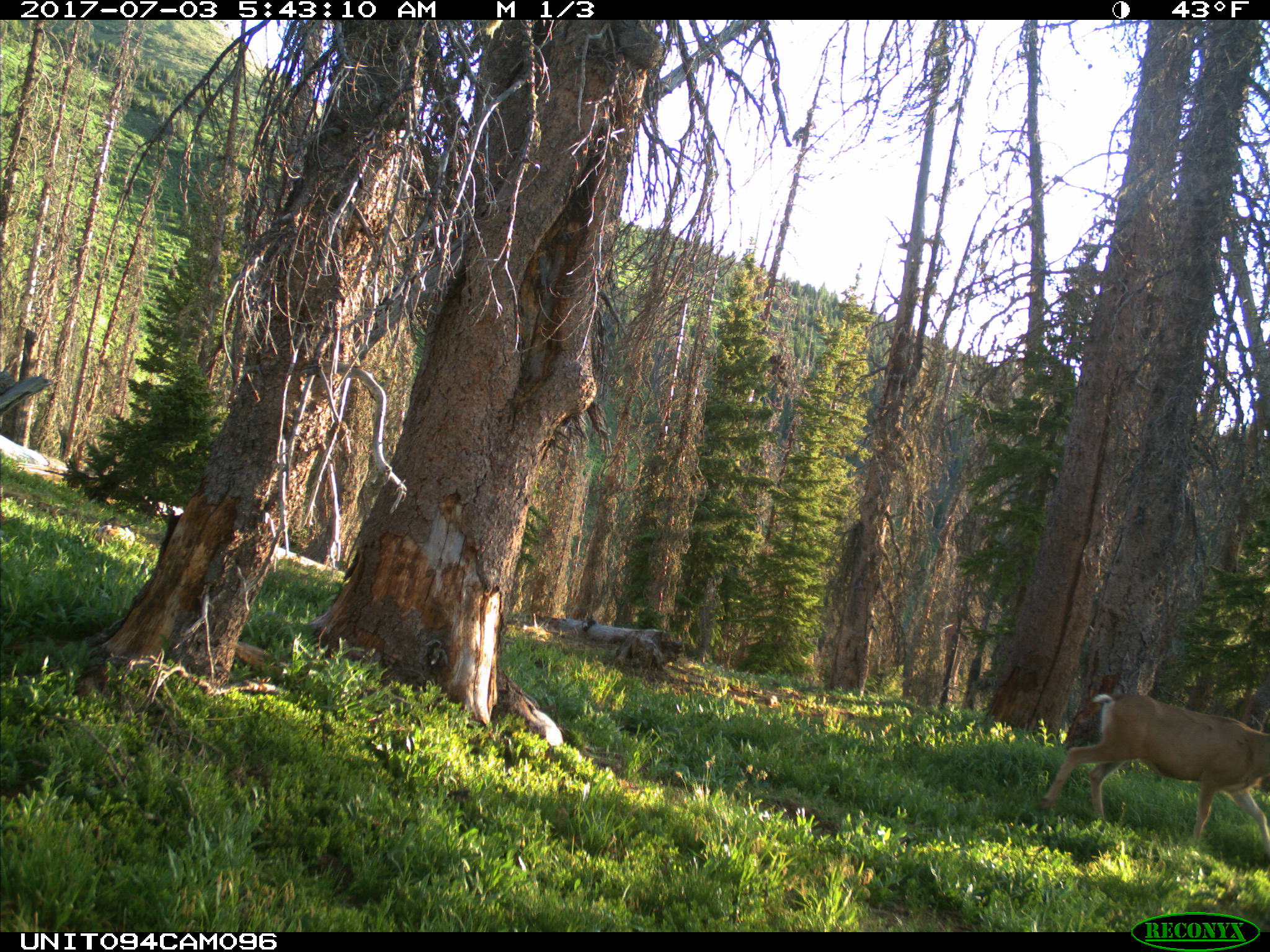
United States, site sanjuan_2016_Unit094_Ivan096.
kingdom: Animalia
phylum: Chordata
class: Mammalia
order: Artiodactyla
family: Cervidae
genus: Odocoileus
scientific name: Odocoileus hemionus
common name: mule deer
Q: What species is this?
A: Odocoileus hemionus (mule deer).